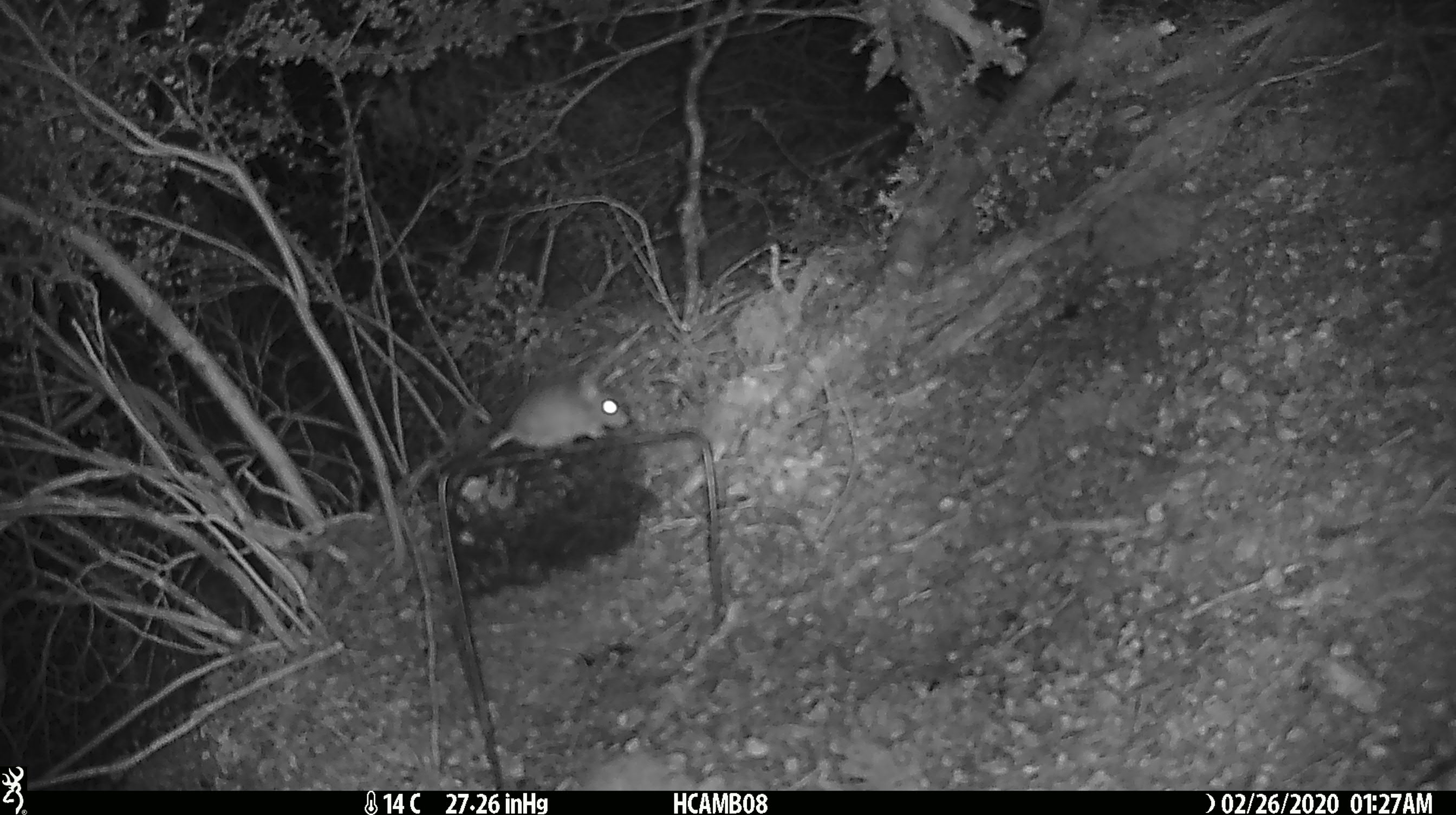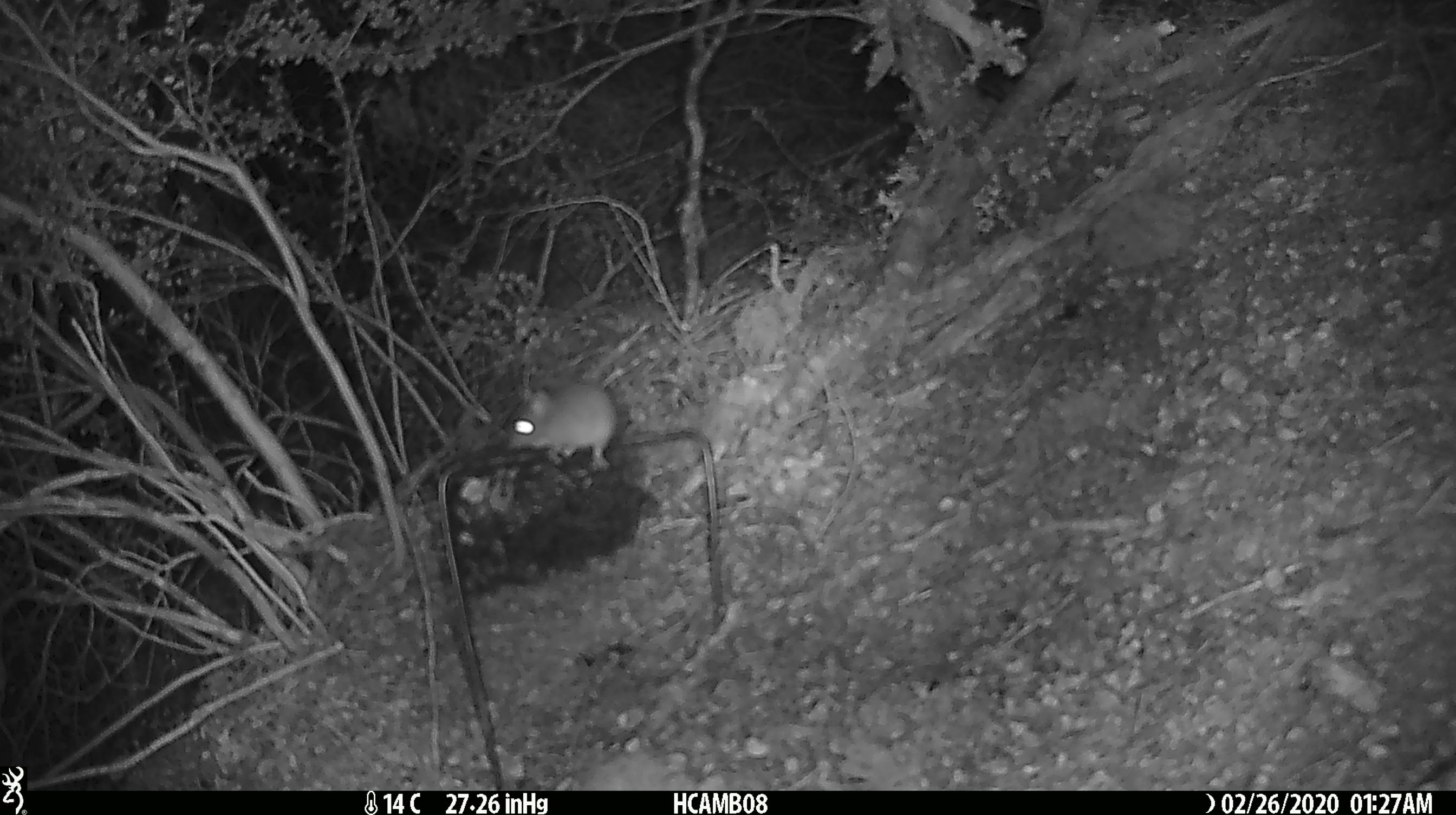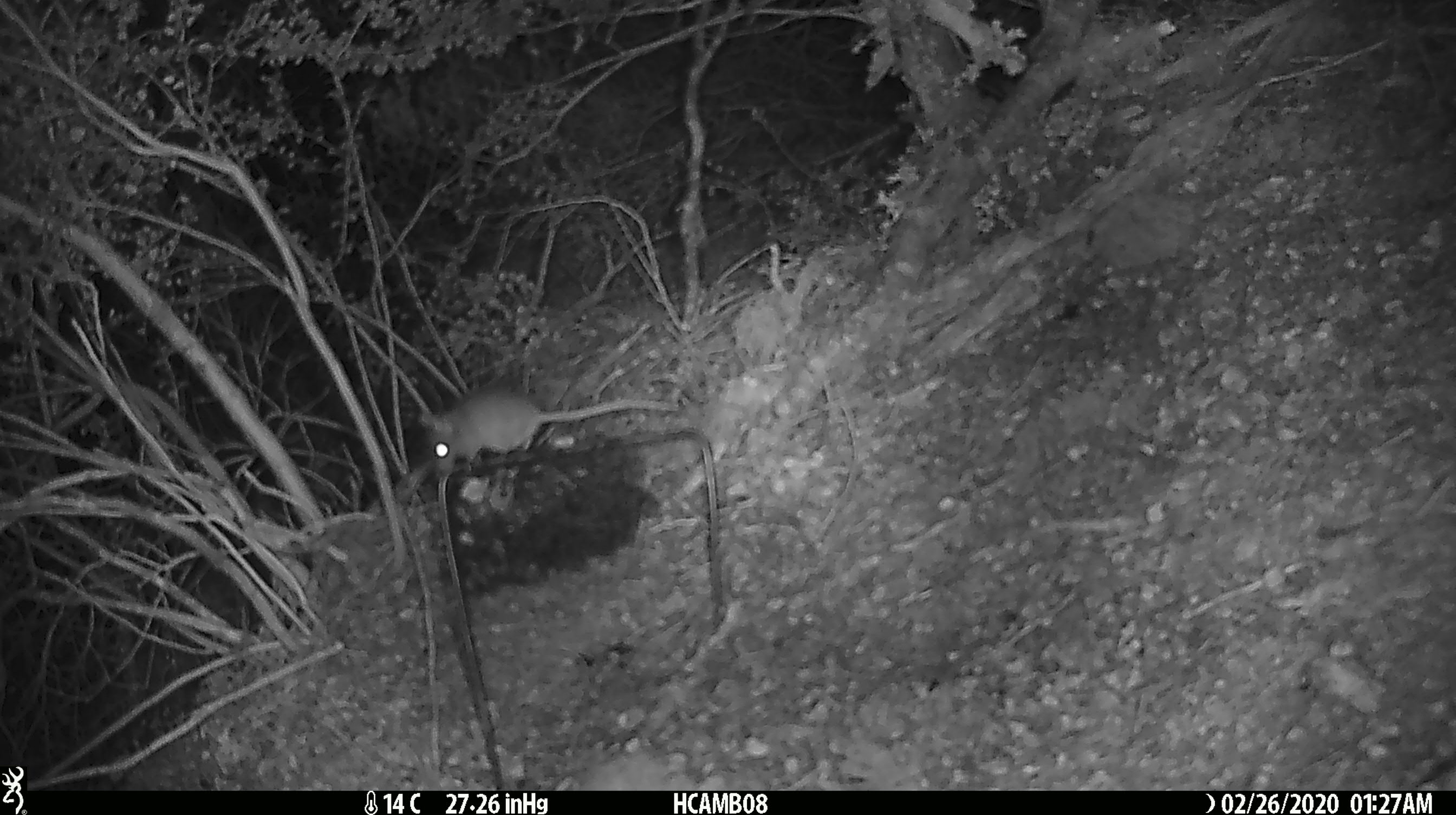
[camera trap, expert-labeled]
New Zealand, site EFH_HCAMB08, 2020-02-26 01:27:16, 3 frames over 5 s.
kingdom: Animalia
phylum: Chordata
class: Mammalia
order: Rodentia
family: Muridae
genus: Mus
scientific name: Mus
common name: mouse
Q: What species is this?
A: Mouse (Mus).